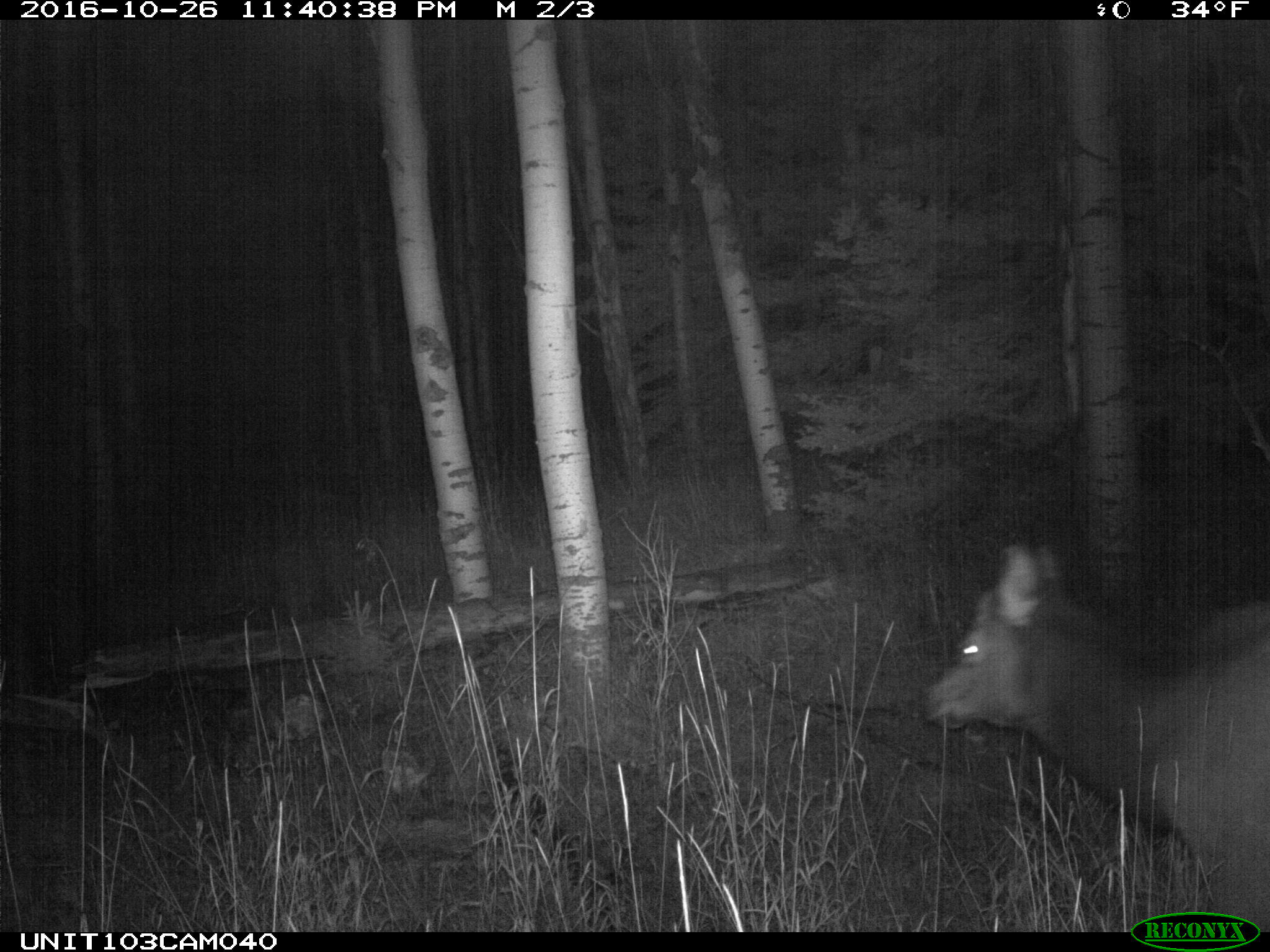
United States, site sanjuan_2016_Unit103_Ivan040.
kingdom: Animalia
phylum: Chordata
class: Mammalia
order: Artiodactyla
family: Cervidae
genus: Cervus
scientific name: Cervus elaphus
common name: red deer